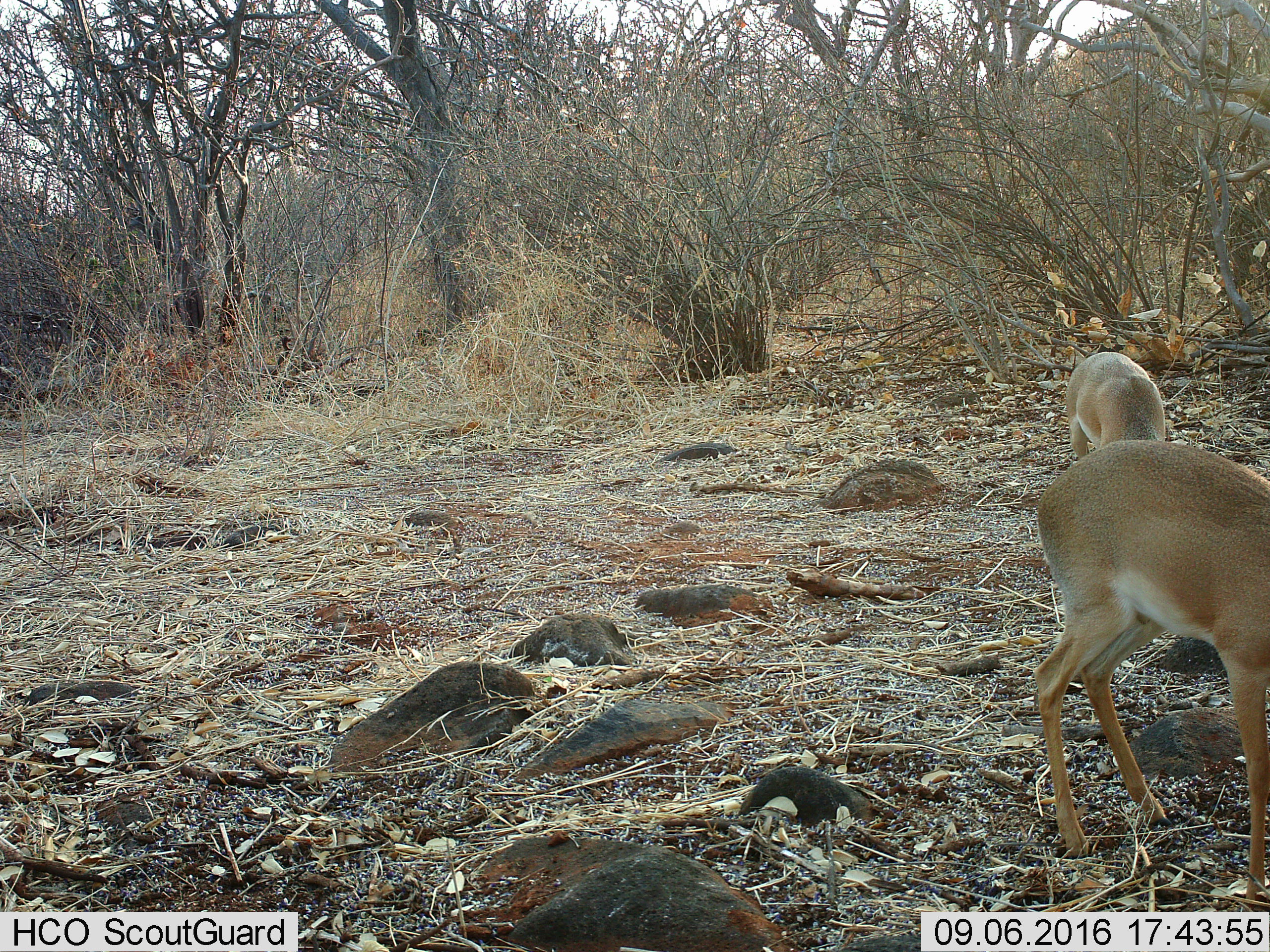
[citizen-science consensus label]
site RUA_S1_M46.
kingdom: Animalia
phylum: Chordata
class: Mammalia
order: Artiodactyla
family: Bovidae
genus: Madoqua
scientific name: Madoqua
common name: dik-dik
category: dikdik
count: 2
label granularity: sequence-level